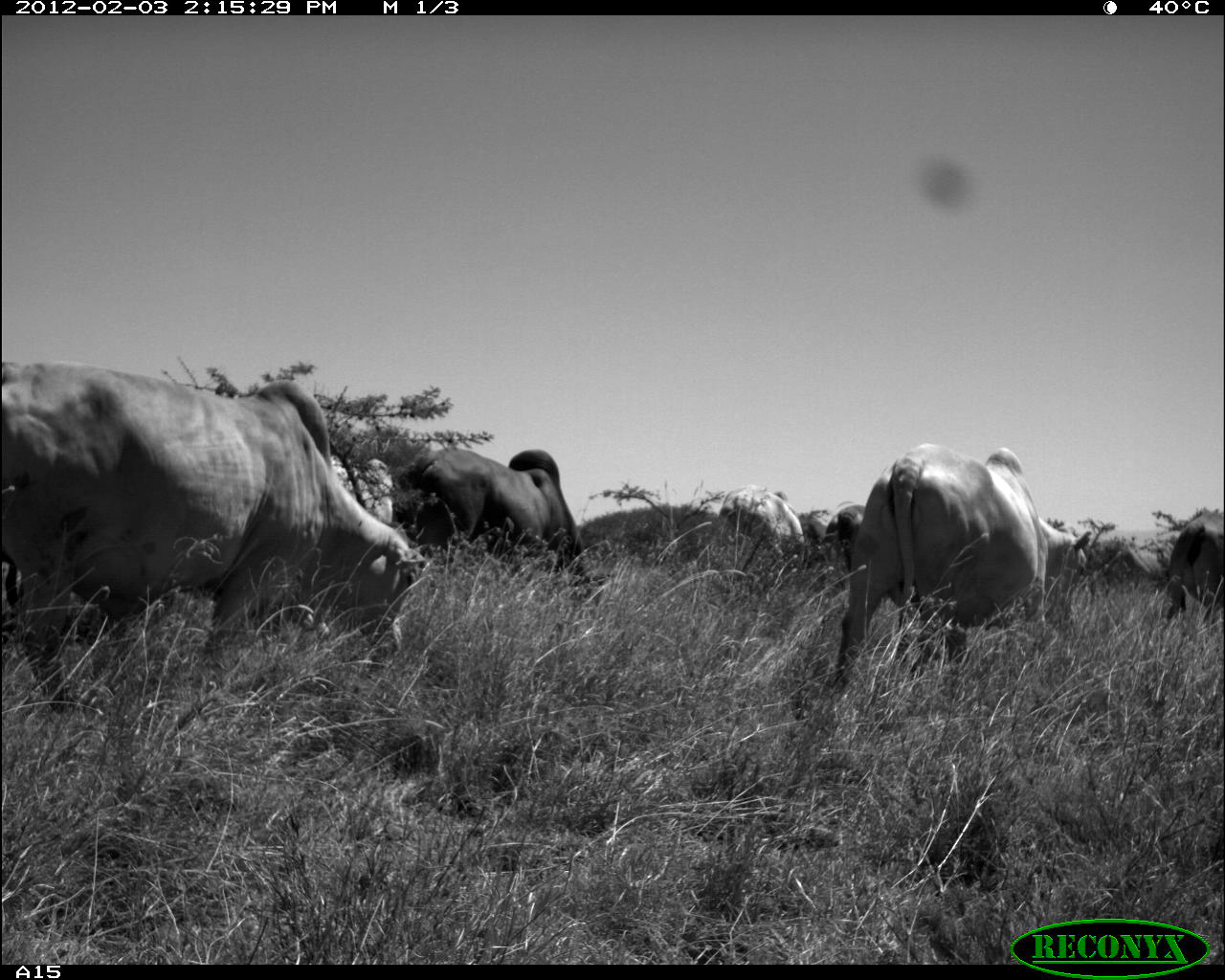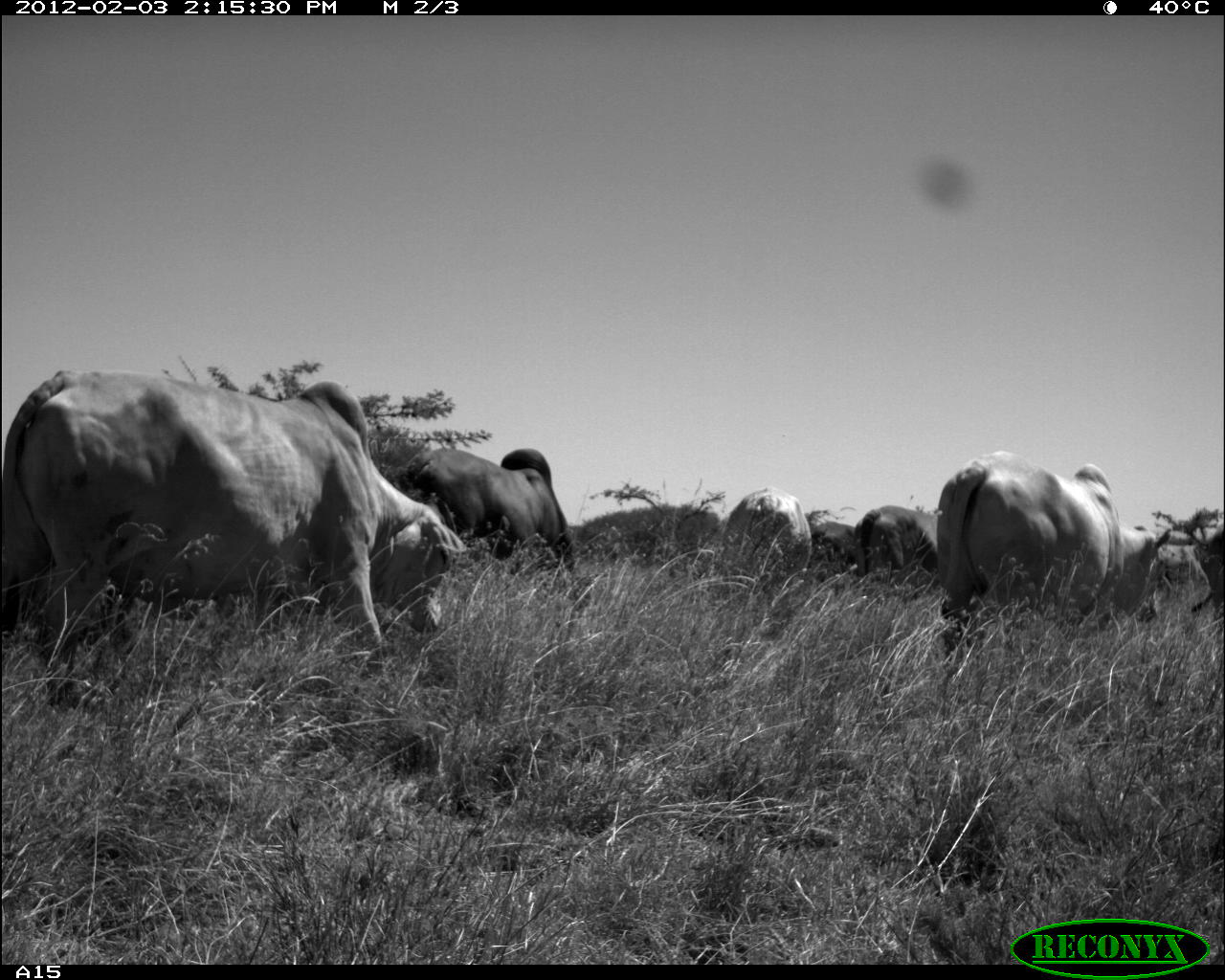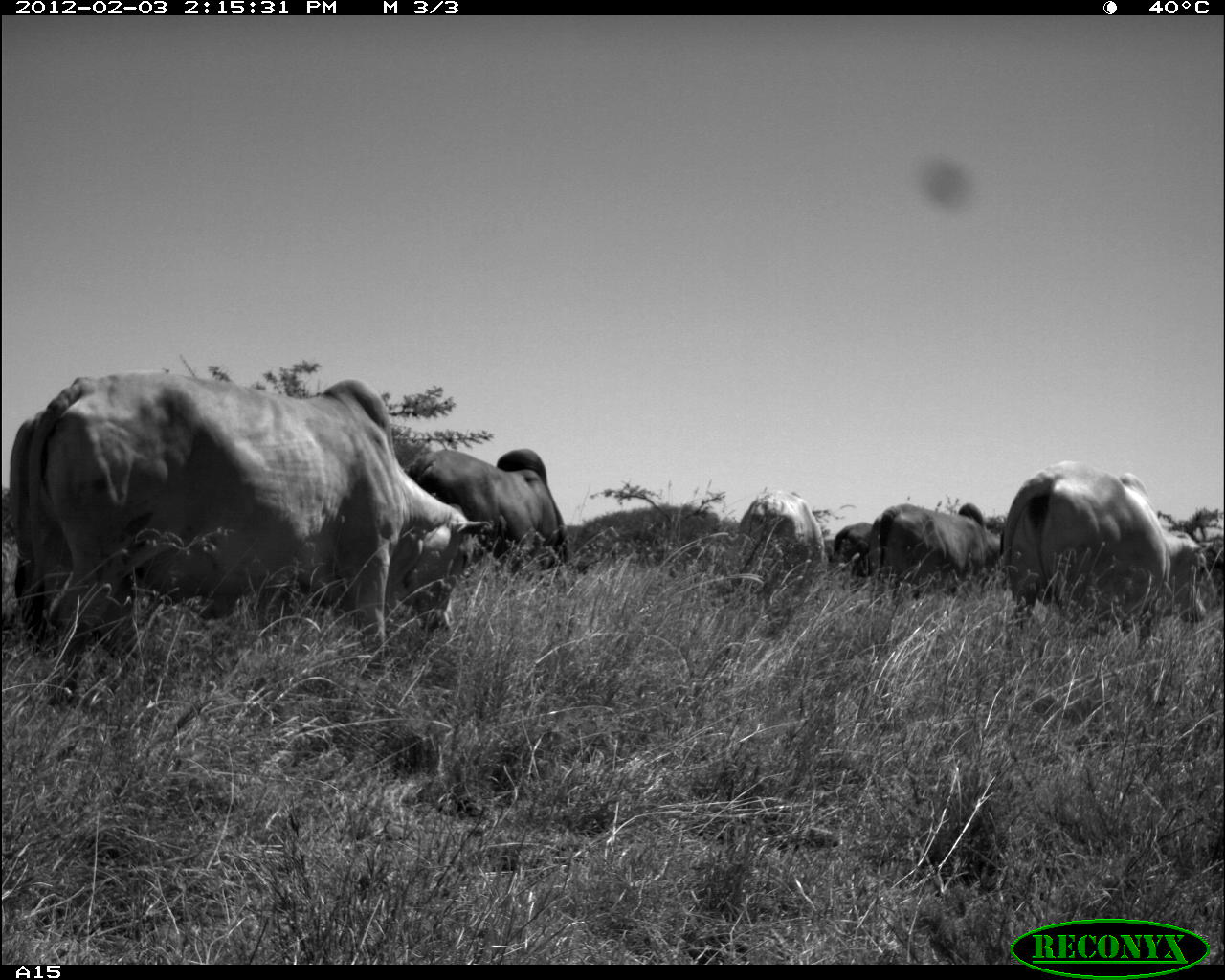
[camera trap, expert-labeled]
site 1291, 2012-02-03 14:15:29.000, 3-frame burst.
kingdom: Animalia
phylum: Chordata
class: Mammalia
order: Artiodactyla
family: Bovidae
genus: Bos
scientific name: Bos taurus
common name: domestic cattle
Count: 9.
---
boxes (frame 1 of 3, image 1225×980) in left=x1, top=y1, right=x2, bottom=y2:
bos taurus: left=0, top=358, right=430, bottom=707; left=835, top=441, right=1092, bottom=678; left=395, top=444, right=607, bottom=607; left=714, top=482, right=806, bottom=574; left=1164, top=510, right=1225, bottom=636; left=331, top=455, right=397, bottom=526; left=822, top=500, right=867, bottom=565; left=1104, top=544, right=1164, bottom=586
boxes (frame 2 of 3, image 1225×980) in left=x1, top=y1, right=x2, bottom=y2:
bos taurus: left=1, top=364, right=468, bottom=692; left=938, top=448, right=1173, bottom=662; left=401, top=443, right=609, bottom=609; left=720, top=486, right=814, bottom=587; left=854, top=502, right=942, bottom=597; left=809, top=520, right=857, bottom=585; left=1193, top=523, right=1225, bottom=619; left=1157, top=543, right=1195, bottom=616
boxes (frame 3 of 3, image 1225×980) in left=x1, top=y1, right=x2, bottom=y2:
bos taurus: left=1, top=370, right=491, bottom=672; left=998, top=461, right=1214, bottom=640; left=408, top=446, right=585, bottom=583; left=871, top=498, right=1000, bottom=602; left=738, top=485, right=828, bottom=601; left=831, top=521, right=884, bottom=589